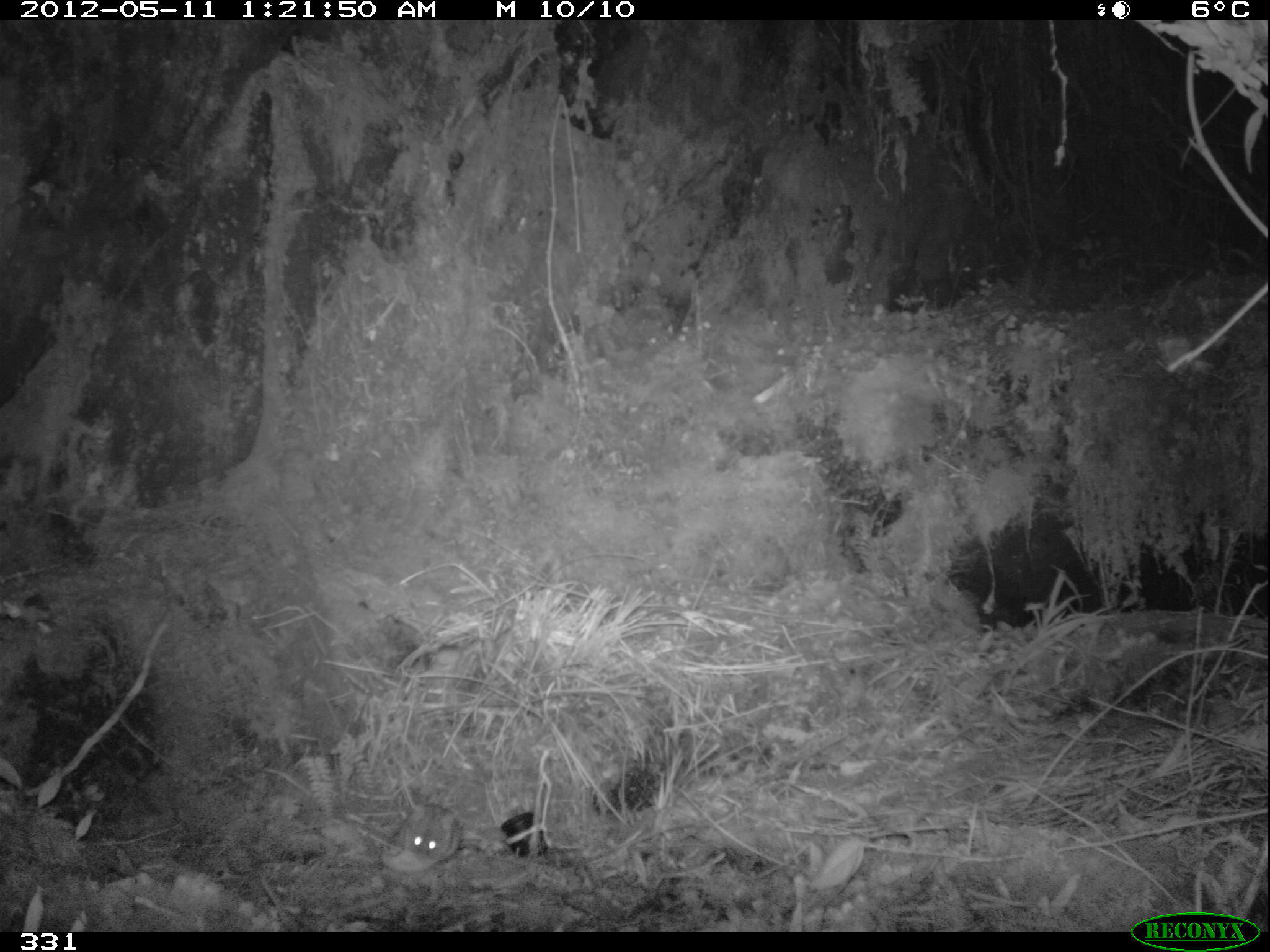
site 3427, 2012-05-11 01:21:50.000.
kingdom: Animalia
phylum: Chordata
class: Mammalia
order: Rodentia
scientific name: Rodentia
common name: rodents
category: unknown rodent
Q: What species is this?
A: Unknown rodent (rodents) (Rodentia).